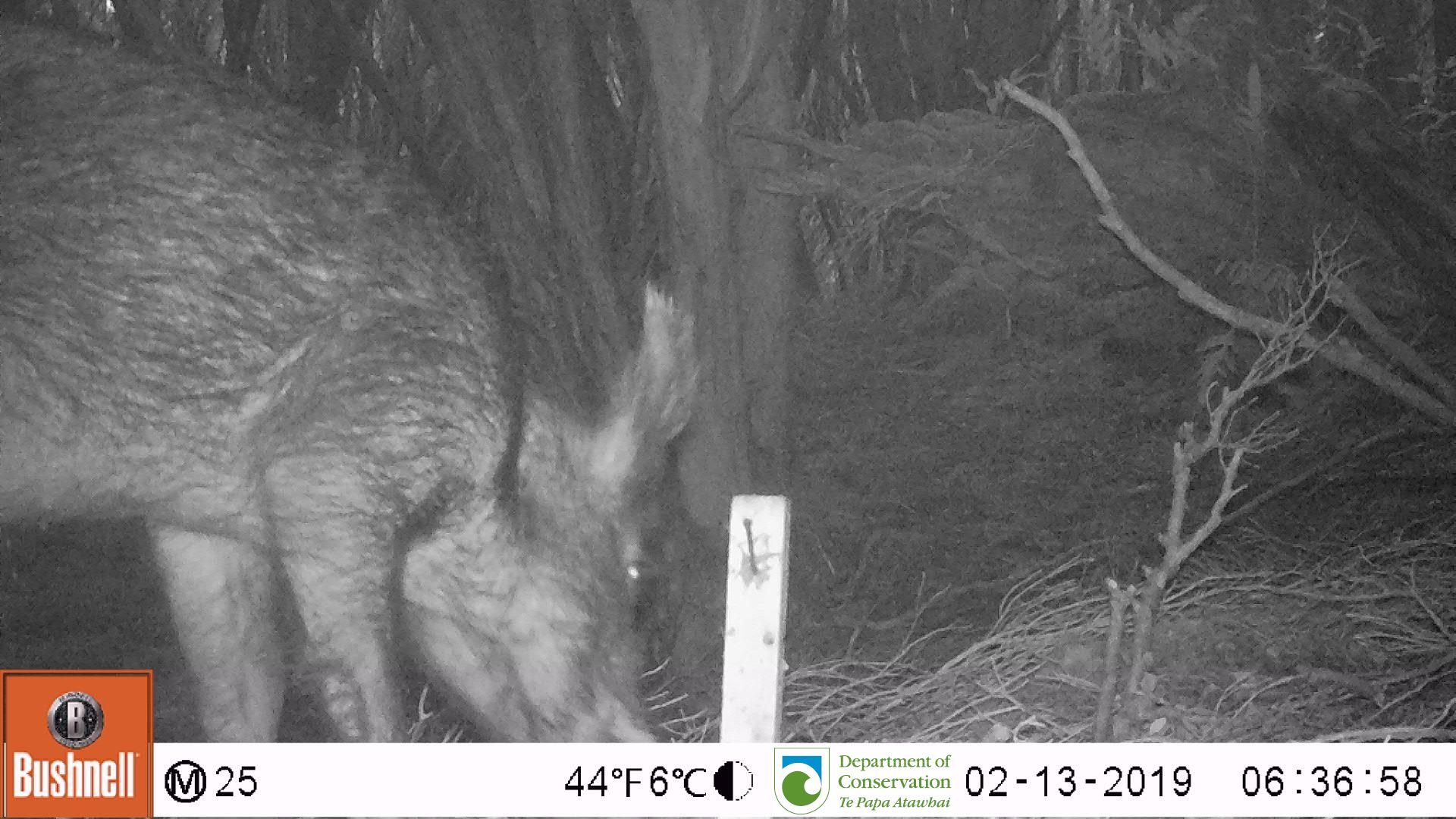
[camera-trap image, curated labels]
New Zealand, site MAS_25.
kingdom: Animalia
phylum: Chordata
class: Mammalia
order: Artiodactyla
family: Suidae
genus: Sus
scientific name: Sus scrofa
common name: pig